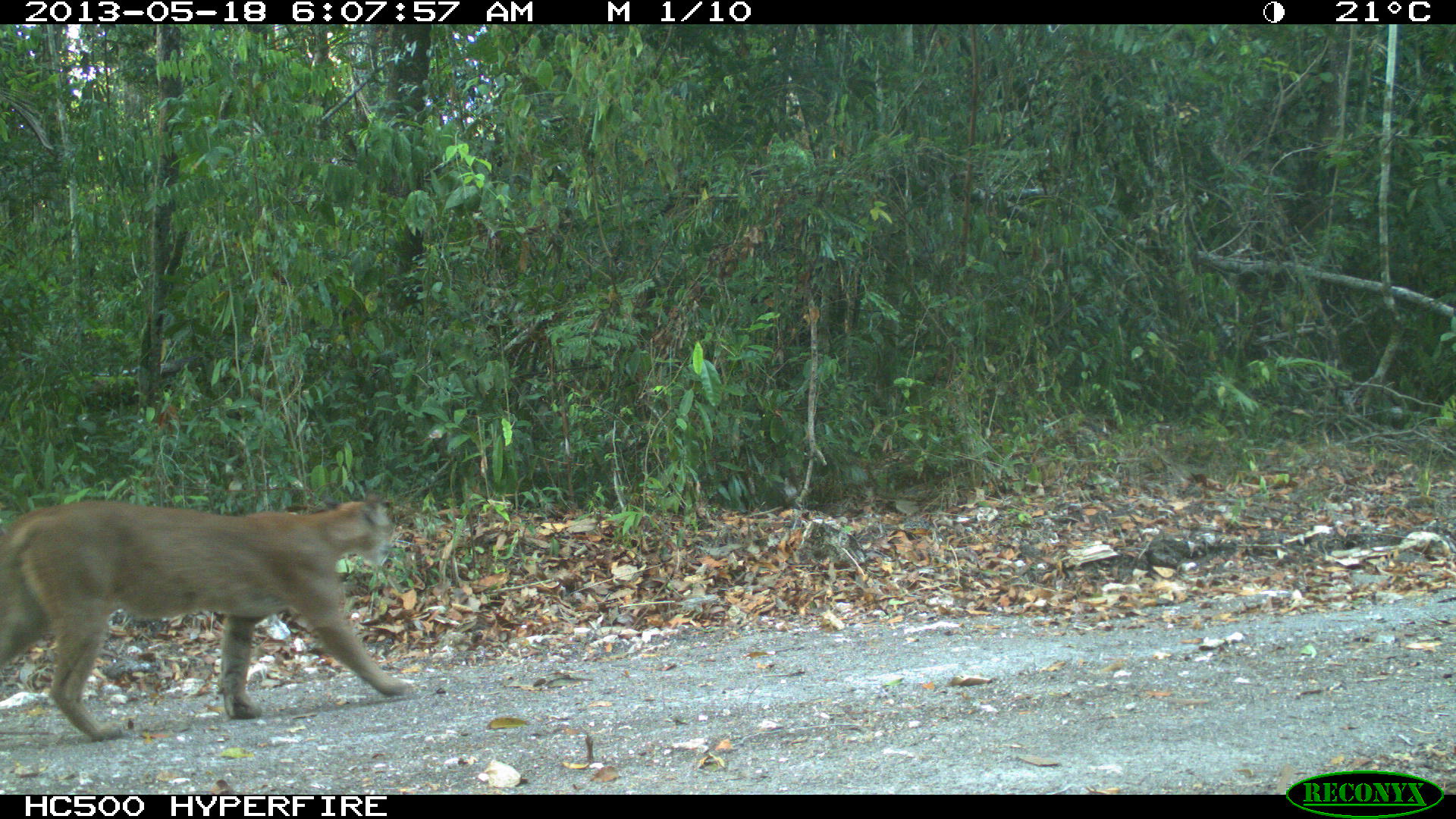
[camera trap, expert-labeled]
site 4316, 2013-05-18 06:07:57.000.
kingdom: Animalia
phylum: Chordata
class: Mammalia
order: Carnivora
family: Felidae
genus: Puma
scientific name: Puma concolor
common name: mountain lion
Puma concolor (mountain lion), count 1, sex male.